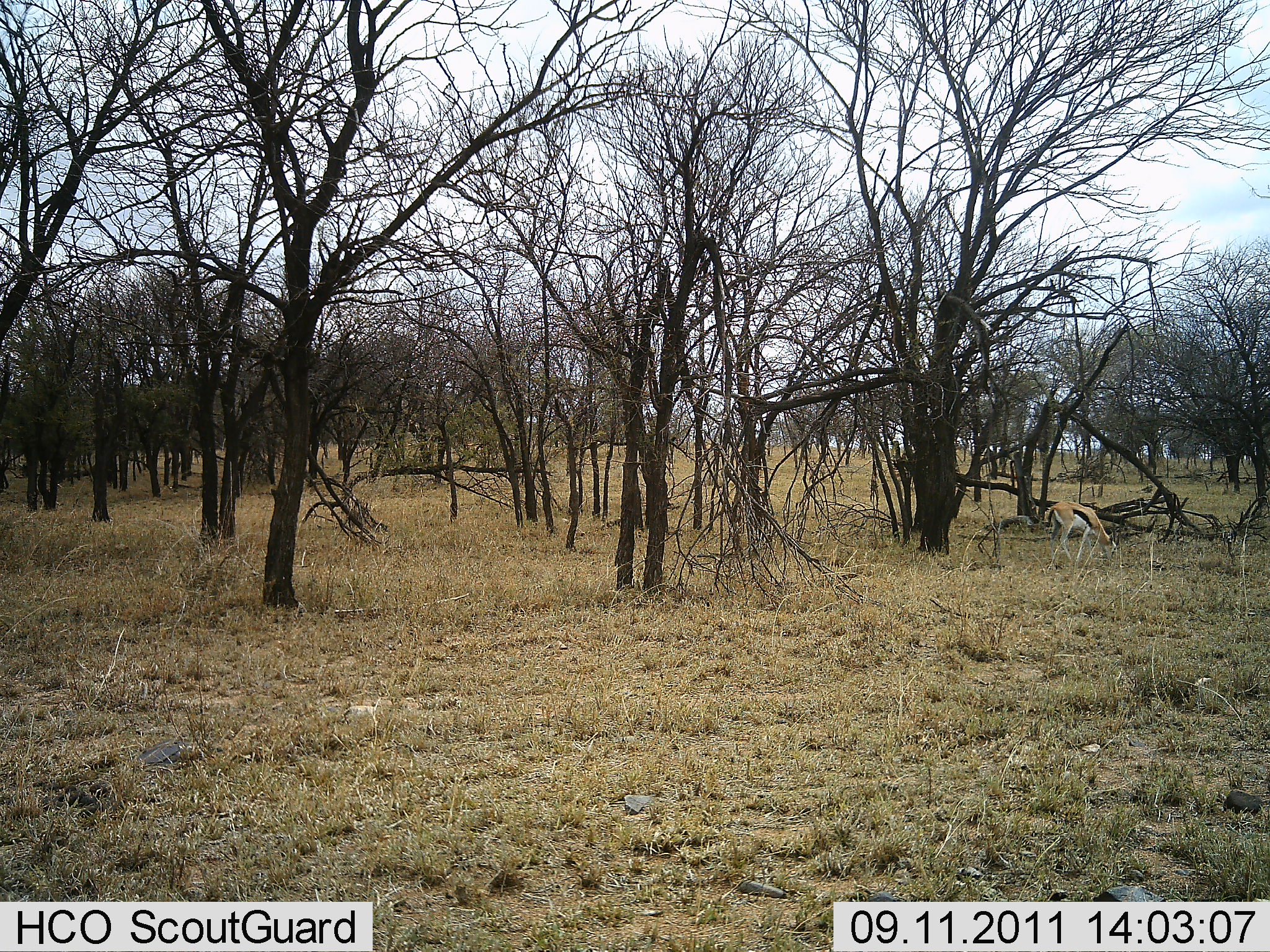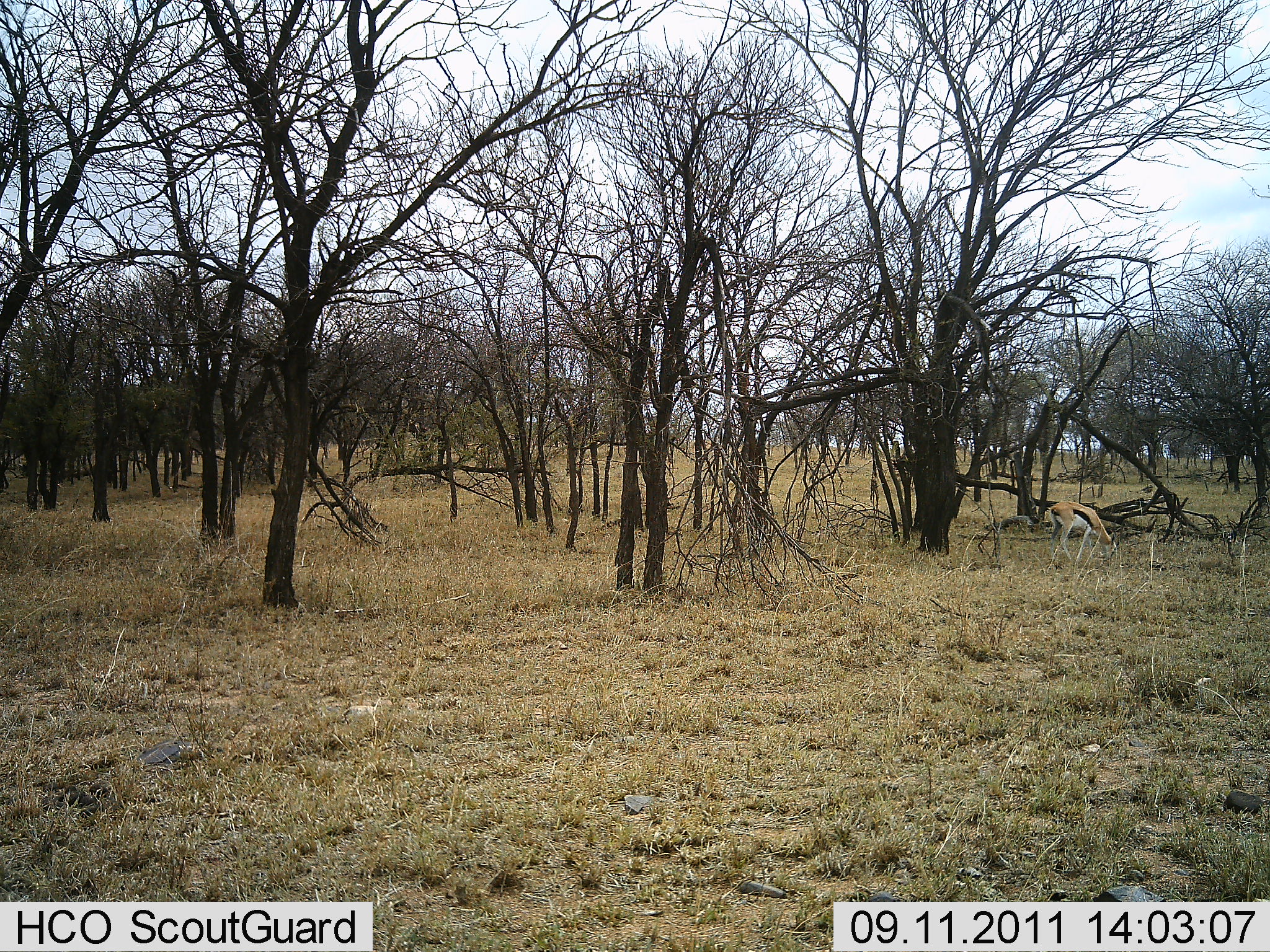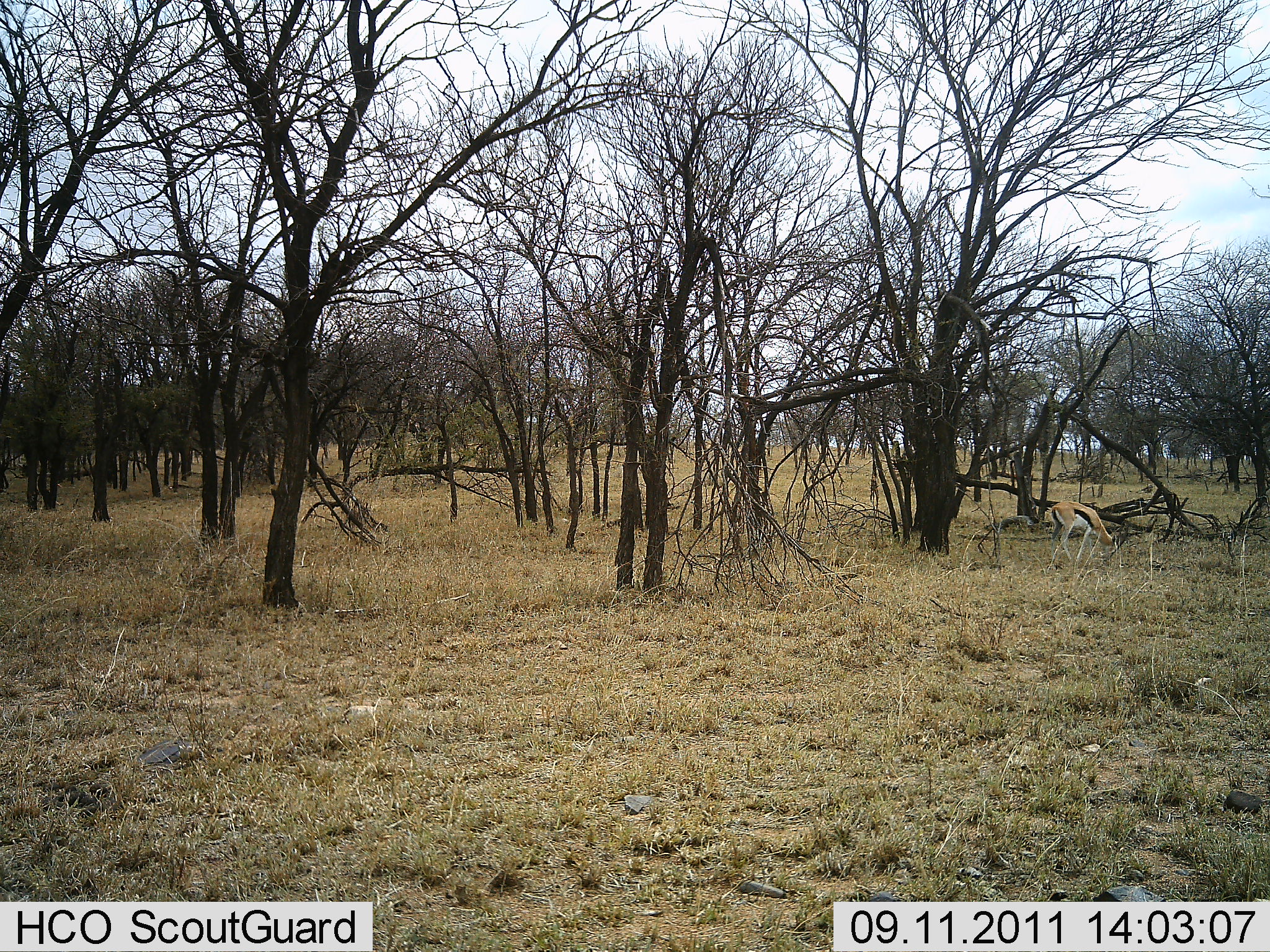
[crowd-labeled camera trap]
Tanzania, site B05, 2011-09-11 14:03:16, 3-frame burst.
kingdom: Animalia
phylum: Chordata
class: Mammalia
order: Artiodactyla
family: Bovidae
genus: Eudorcas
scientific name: Eudorcas thomsonii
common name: thomson's gazelle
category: gazellethomsons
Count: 1.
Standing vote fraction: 12%.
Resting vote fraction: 0%.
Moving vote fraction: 0%.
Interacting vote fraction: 0%.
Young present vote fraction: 0%.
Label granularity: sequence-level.